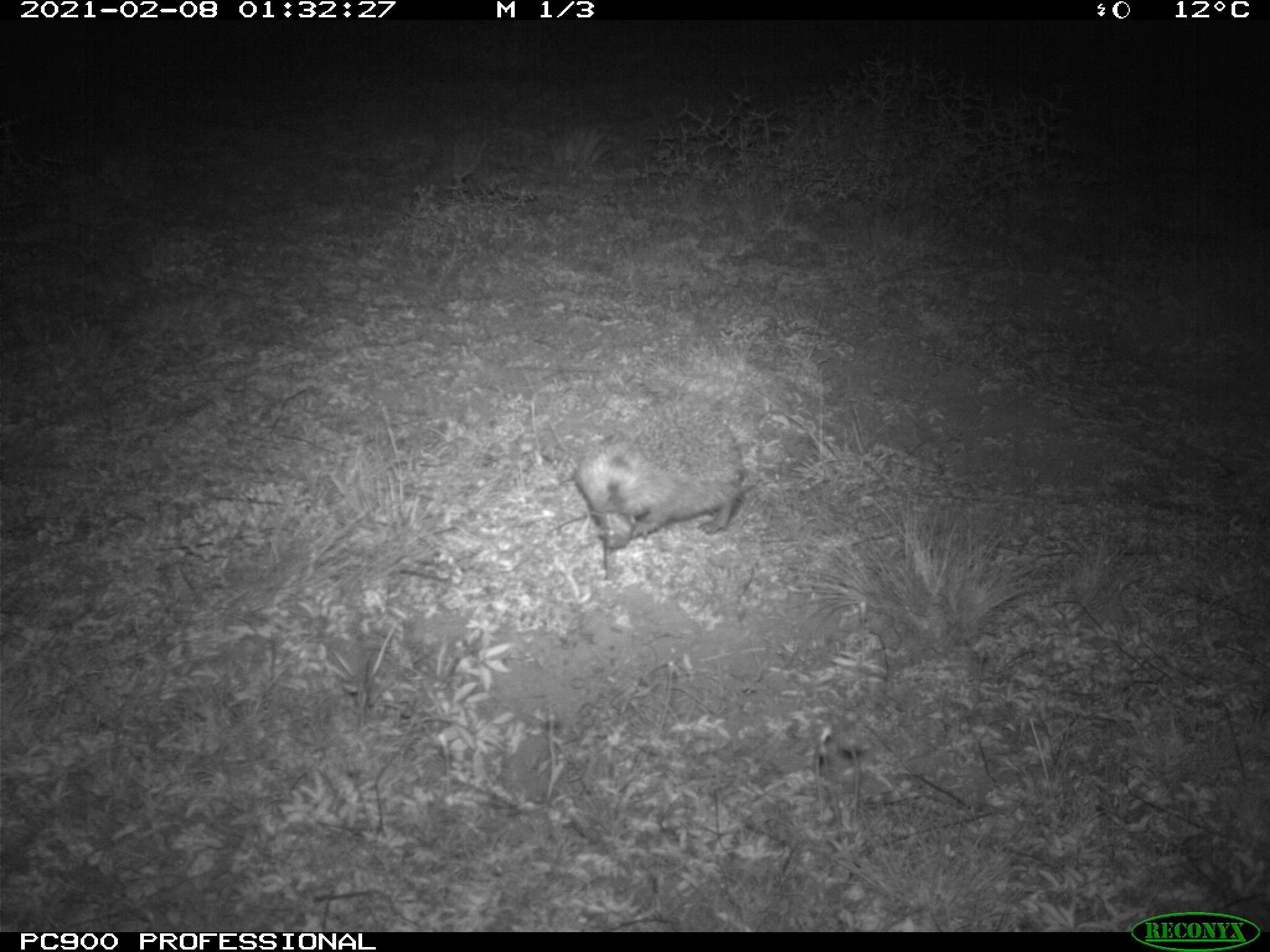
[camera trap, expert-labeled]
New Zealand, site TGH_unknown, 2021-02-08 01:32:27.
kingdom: Animalia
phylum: Chordata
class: Mammalia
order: Eulipotyphla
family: Erinaceidae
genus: Erinaceus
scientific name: Erinaceus europaeus europaeus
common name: european hedgehog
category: hedgehog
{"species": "hedgehog (european hedgehog) (Erinaceus europaeus europaeus)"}